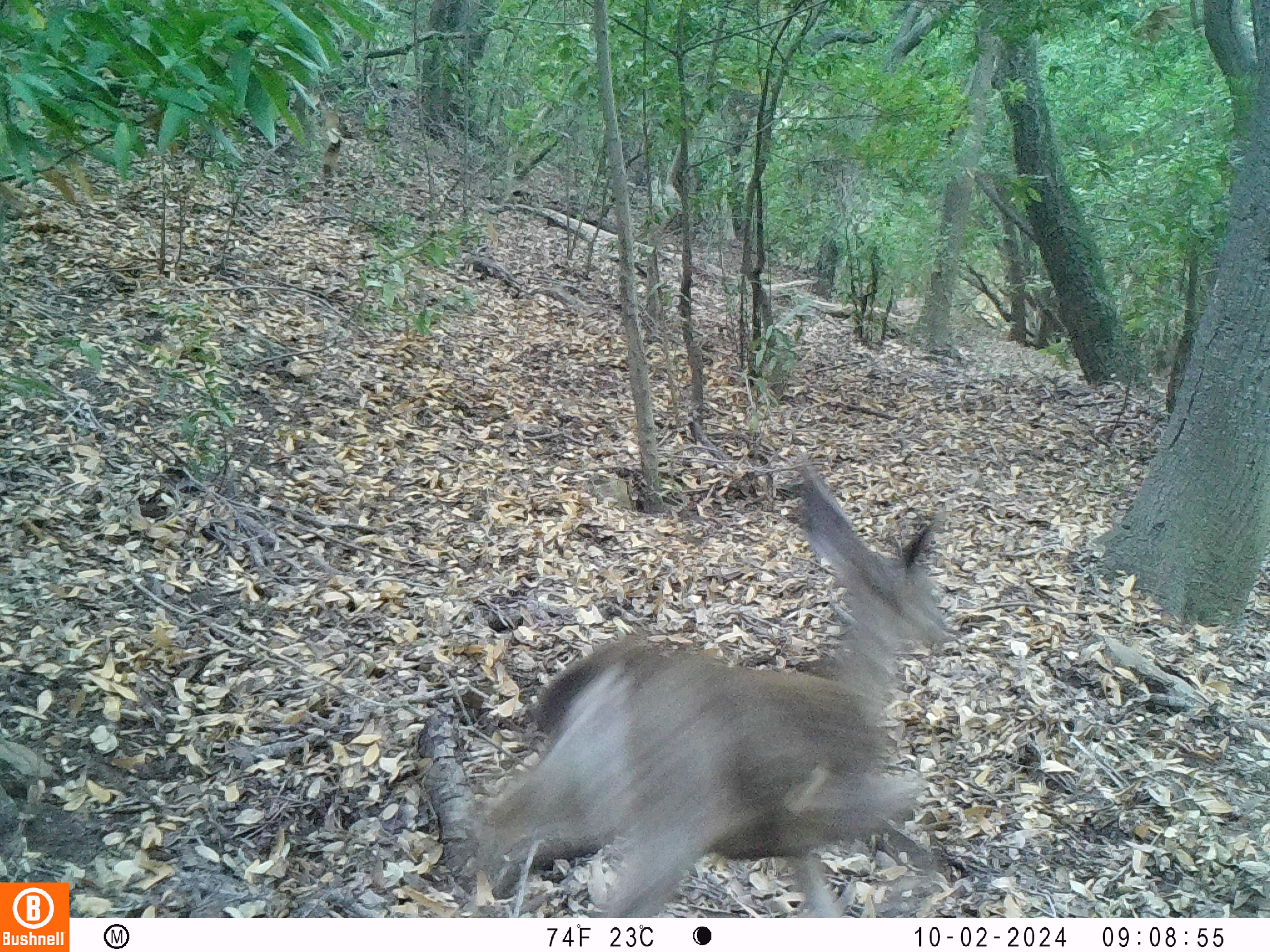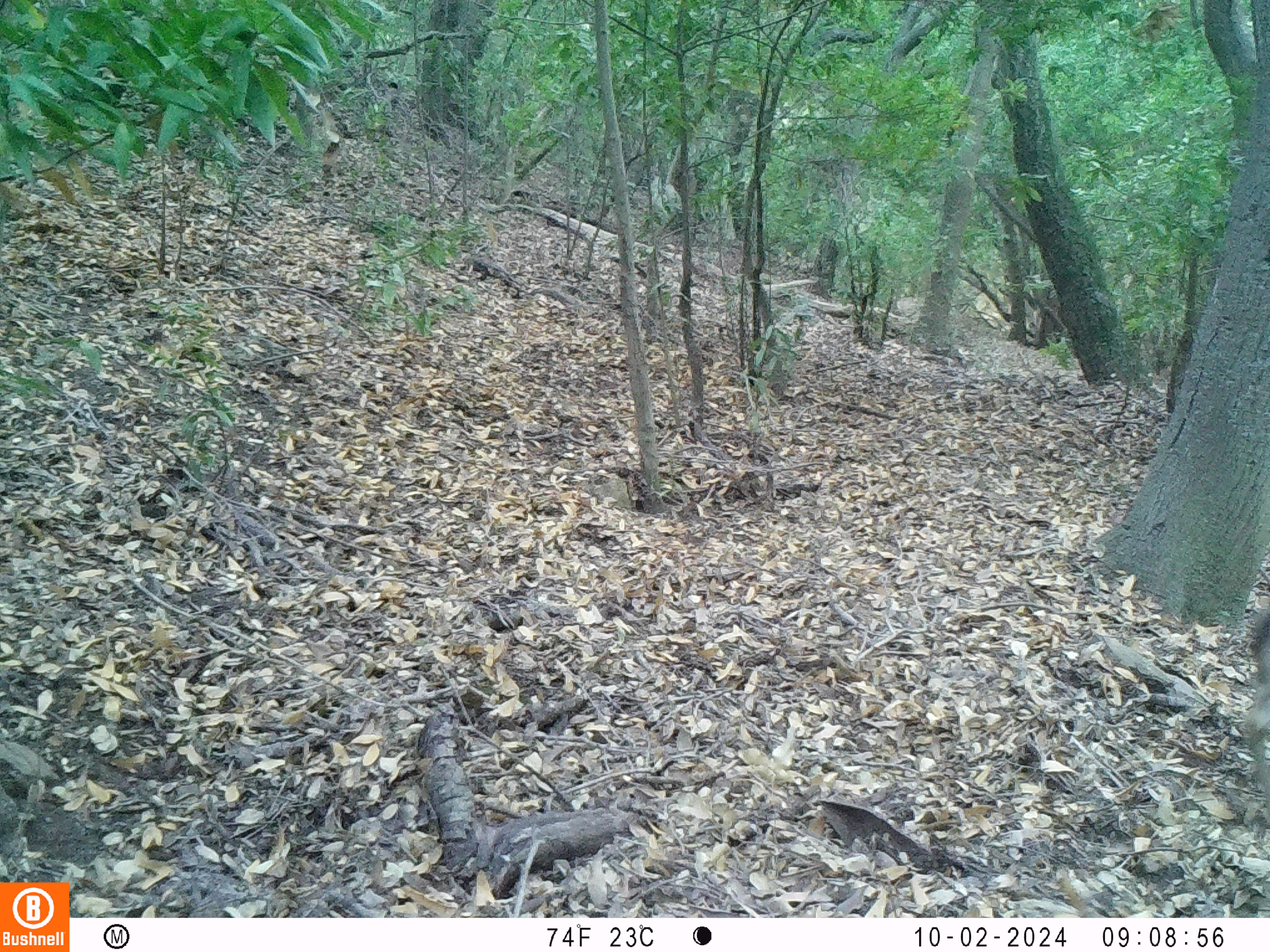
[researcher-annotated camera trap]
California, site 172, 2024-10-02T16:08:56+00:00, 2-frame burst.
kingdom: Animalia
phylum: Chordata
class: Mammalia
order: Artiodactyla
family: Cervidae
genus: Odocoileus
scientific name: Odocoileus hemionus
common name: mule deer